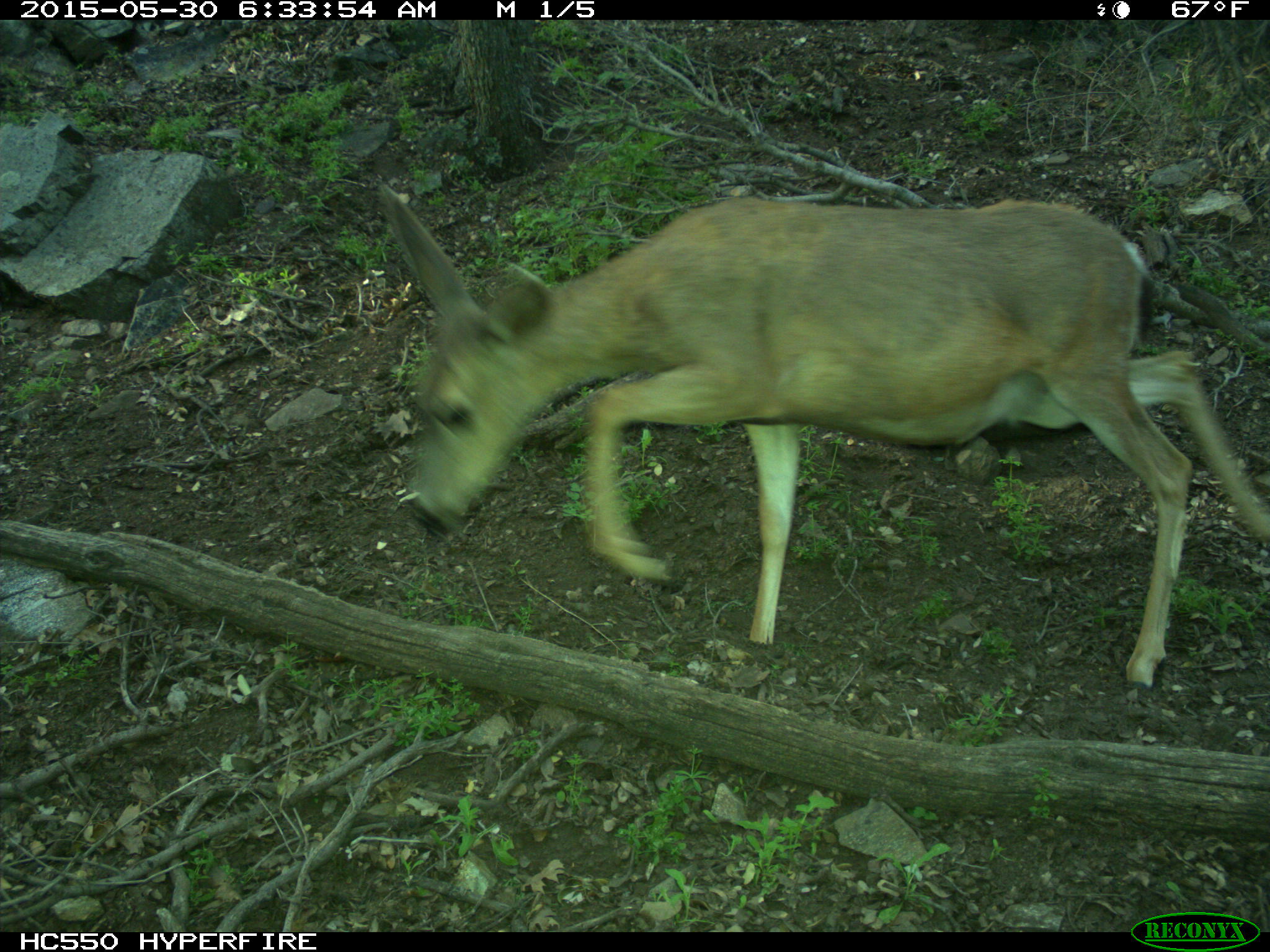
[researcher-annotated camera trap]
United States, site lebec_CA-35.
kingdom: Animalia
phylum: Chordata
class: Mammalia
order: Artiodactyla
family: Cervidae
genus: Odocoileus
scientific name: Odocoileus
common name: deer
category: unidentified deer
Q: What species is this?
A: Unidentified deer (deer) (Odocoileus).